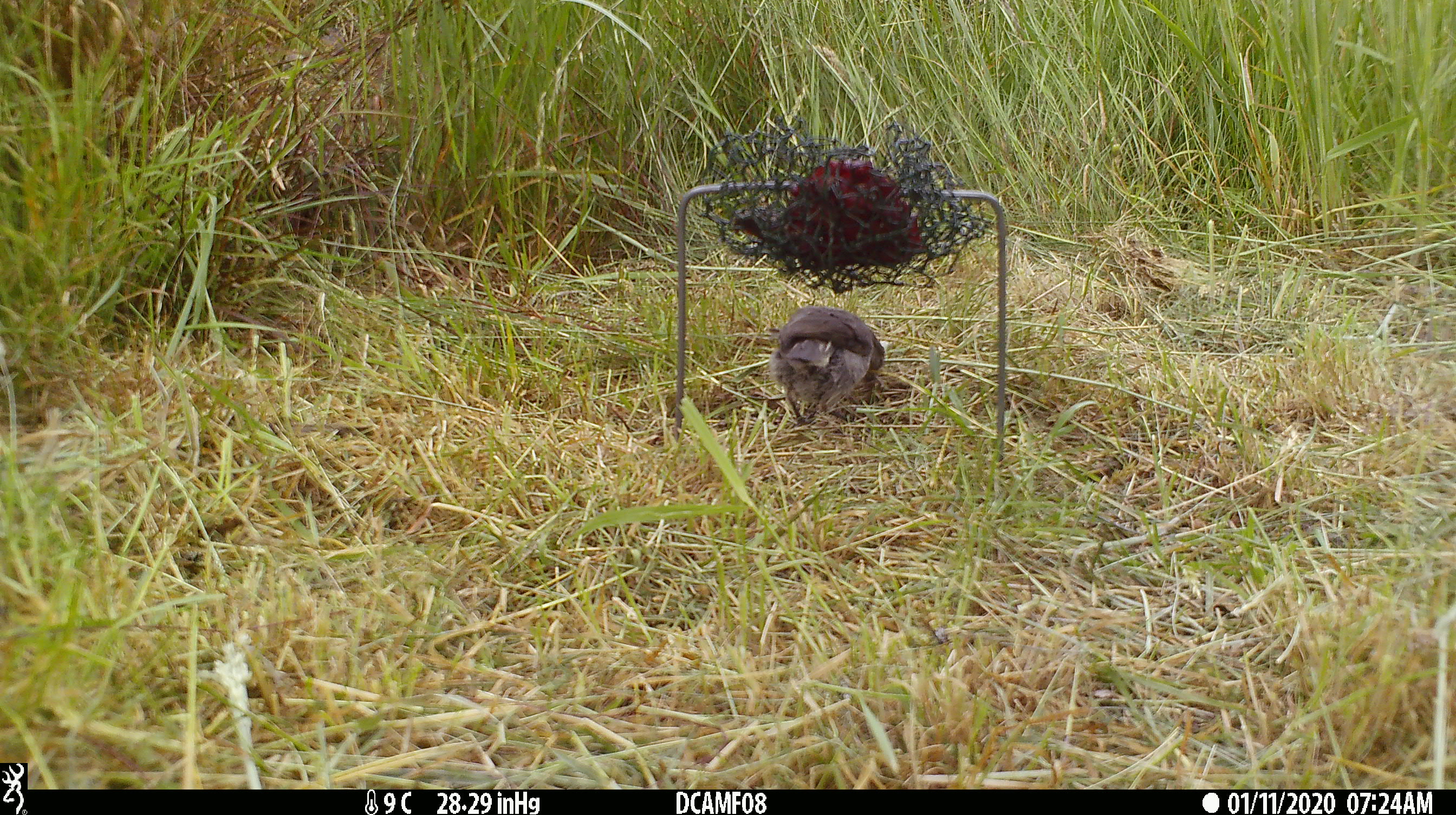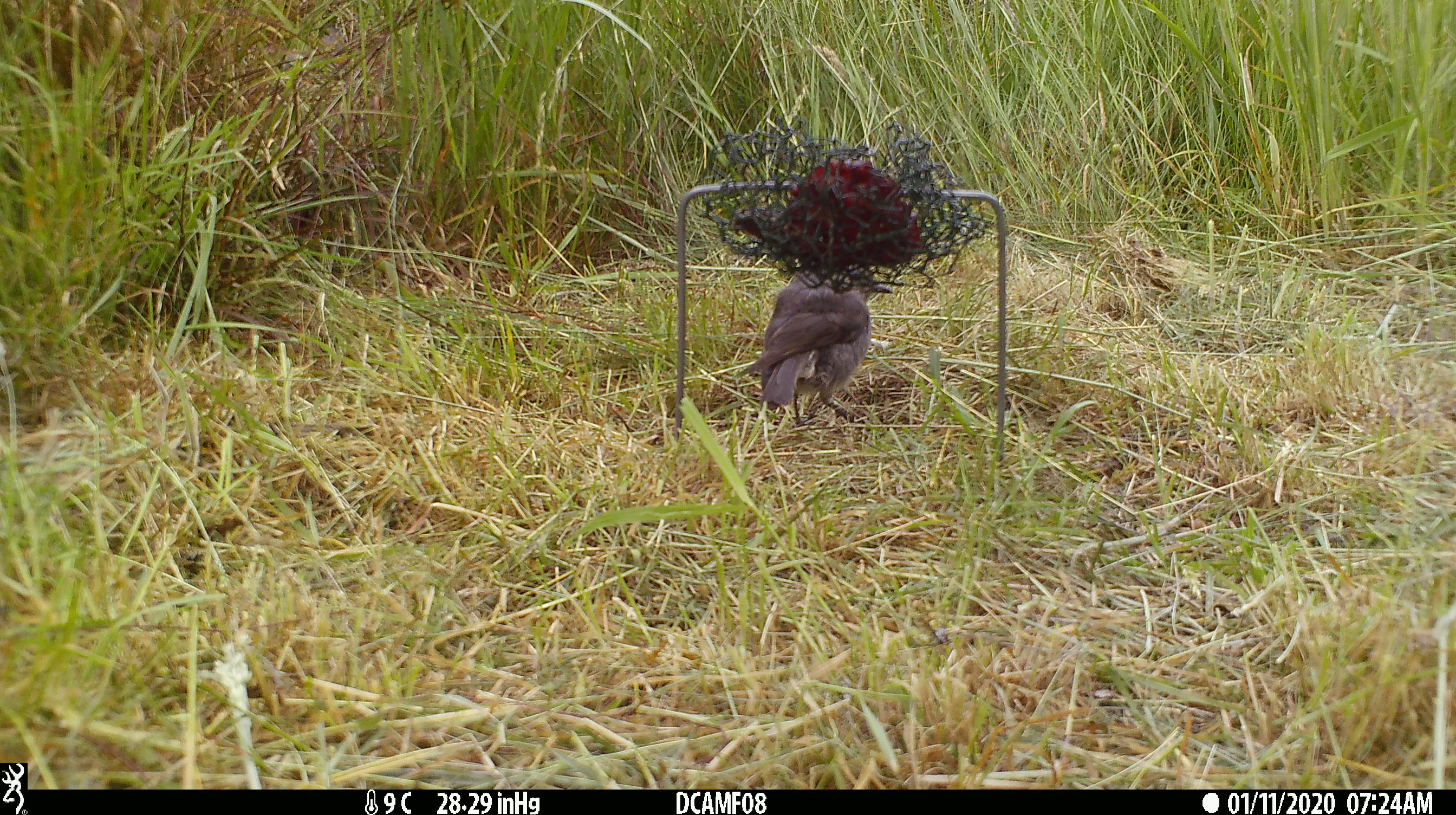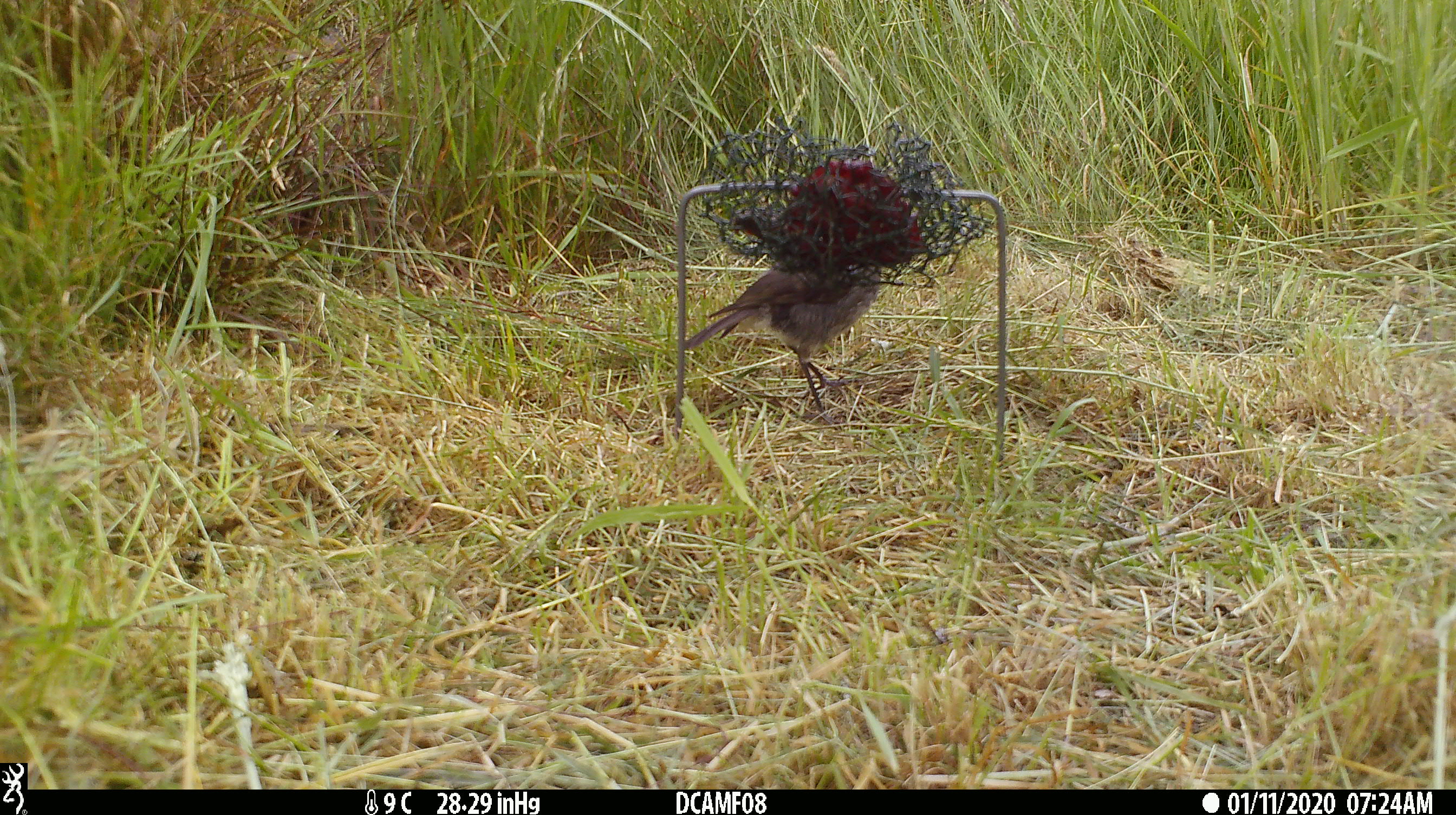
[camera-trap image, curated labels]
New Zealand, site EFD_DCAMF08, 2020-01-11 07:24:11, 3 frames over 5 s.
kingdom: Animalia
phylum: Chordata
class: Aves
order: Passeriformes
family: Petroicidae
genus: Petroica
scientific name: Petroica australis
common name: new zealand robin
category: robin